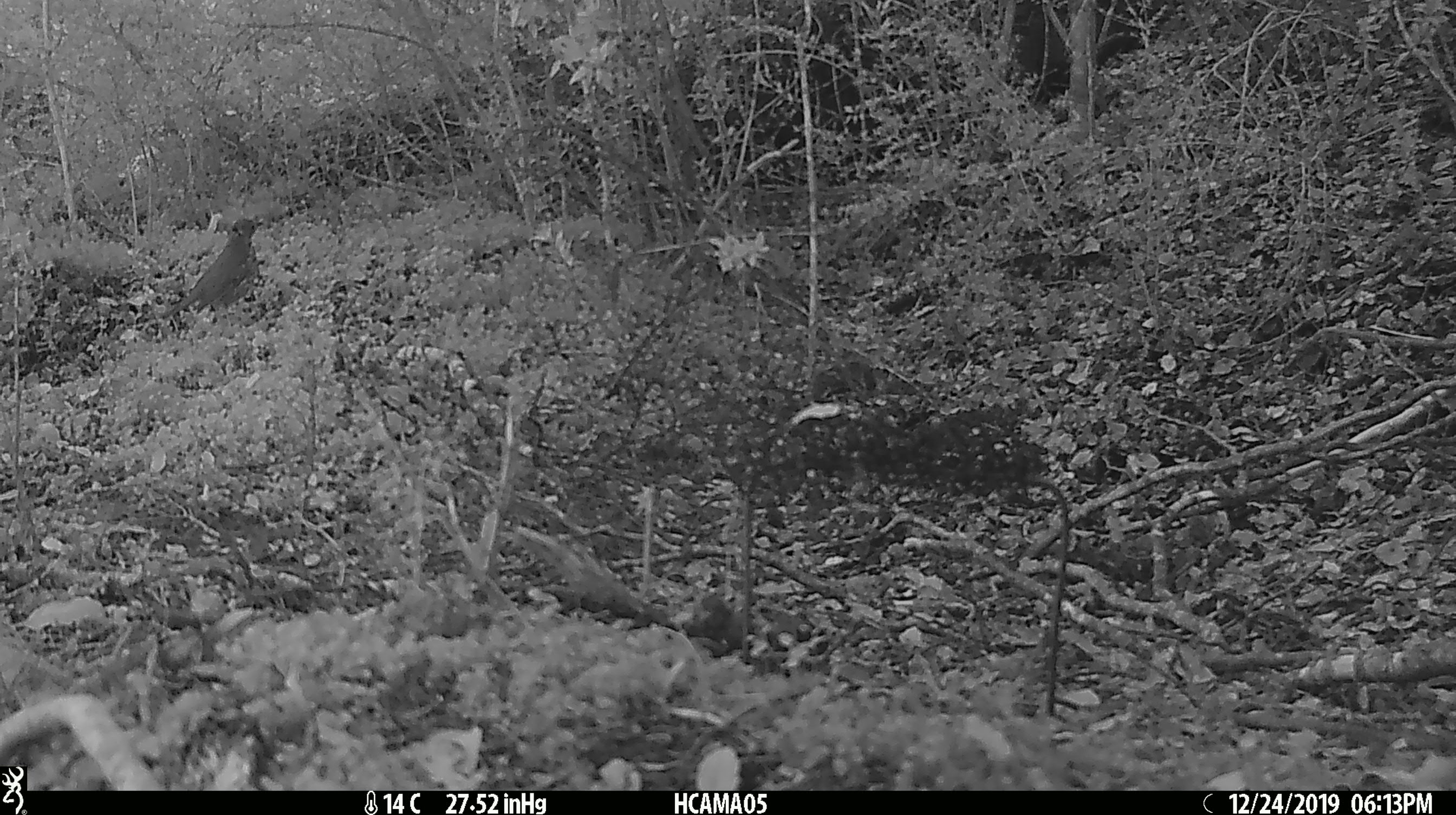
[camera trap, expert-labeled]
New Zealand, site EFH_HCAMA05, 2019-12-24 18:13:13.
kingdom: Animalia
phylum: Chordata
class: Aves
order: Passeriformes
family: Turdidae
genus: Turdus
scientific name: Turdus philomelos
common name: song thrush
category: thrush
Thrush (song thrush) (Turdus philomelos).